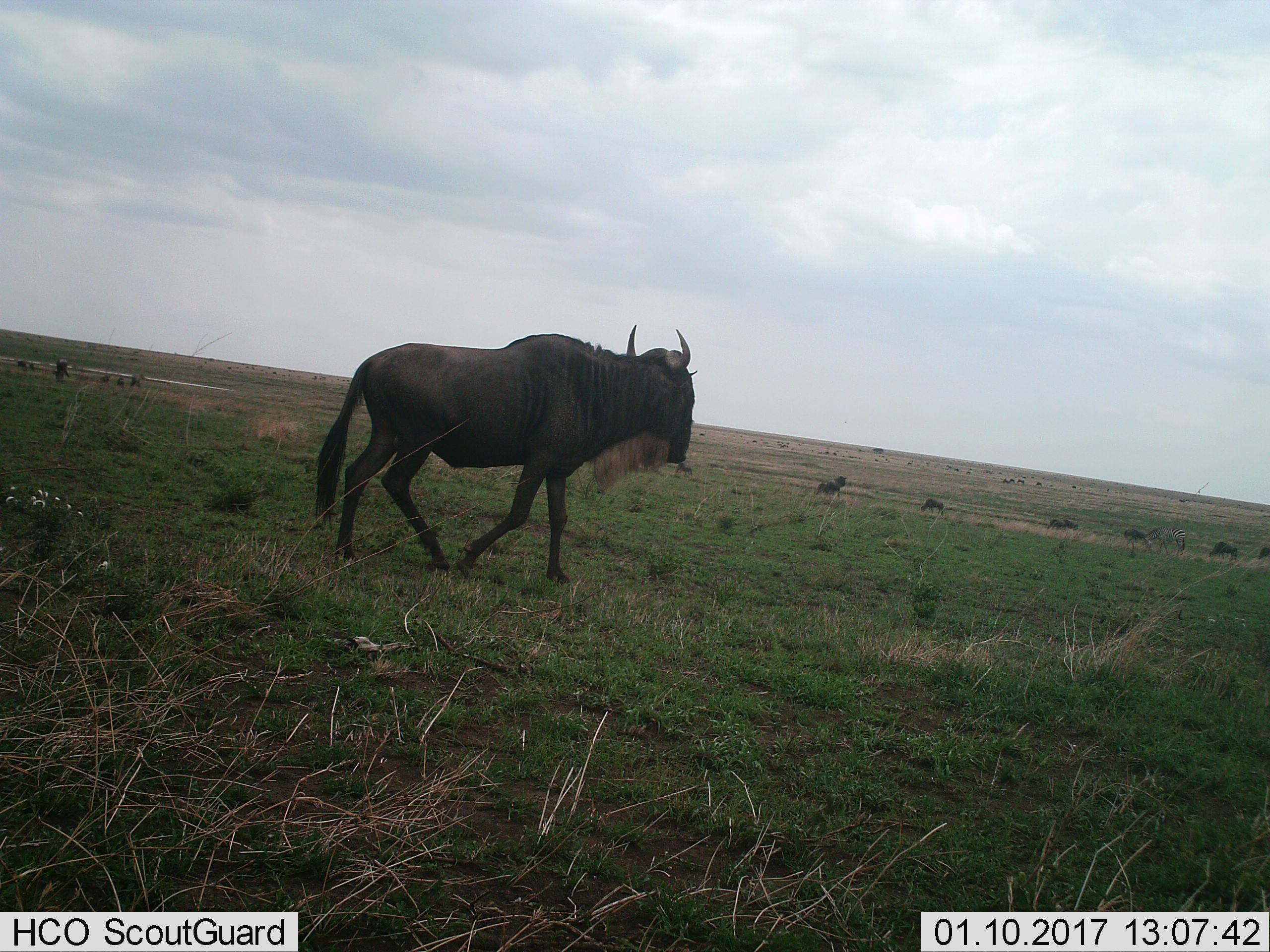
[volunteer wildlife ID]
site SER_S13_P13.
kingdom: Animalia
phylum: Chordata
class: Mammalia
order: Artiodactyla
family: Bovidae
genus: Connochaetes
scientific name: Connochaetes taurinus taurinus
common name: blue wildebeest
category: wildebeestblue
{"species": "wildebeestblue (blue wildebeest) (Connochaetes taurinus taurinus)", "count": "11-50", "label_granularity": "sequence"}